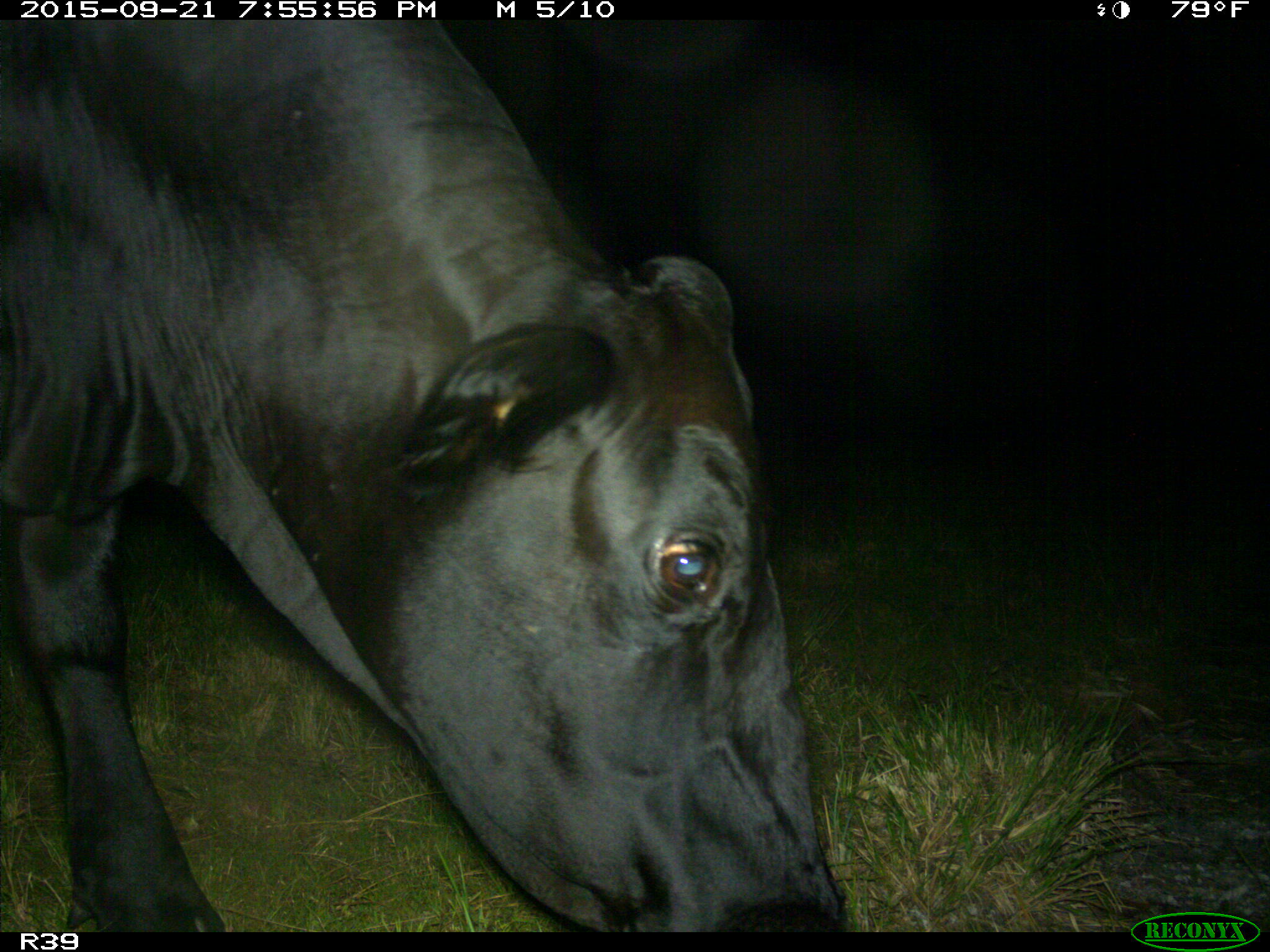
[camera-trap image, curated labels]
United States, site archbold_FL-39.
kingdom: Animalia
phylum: Chordata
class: Mammalia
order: Artiodactyla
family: Bovidae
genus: Bos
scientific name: Bos taurus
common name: domestic cow